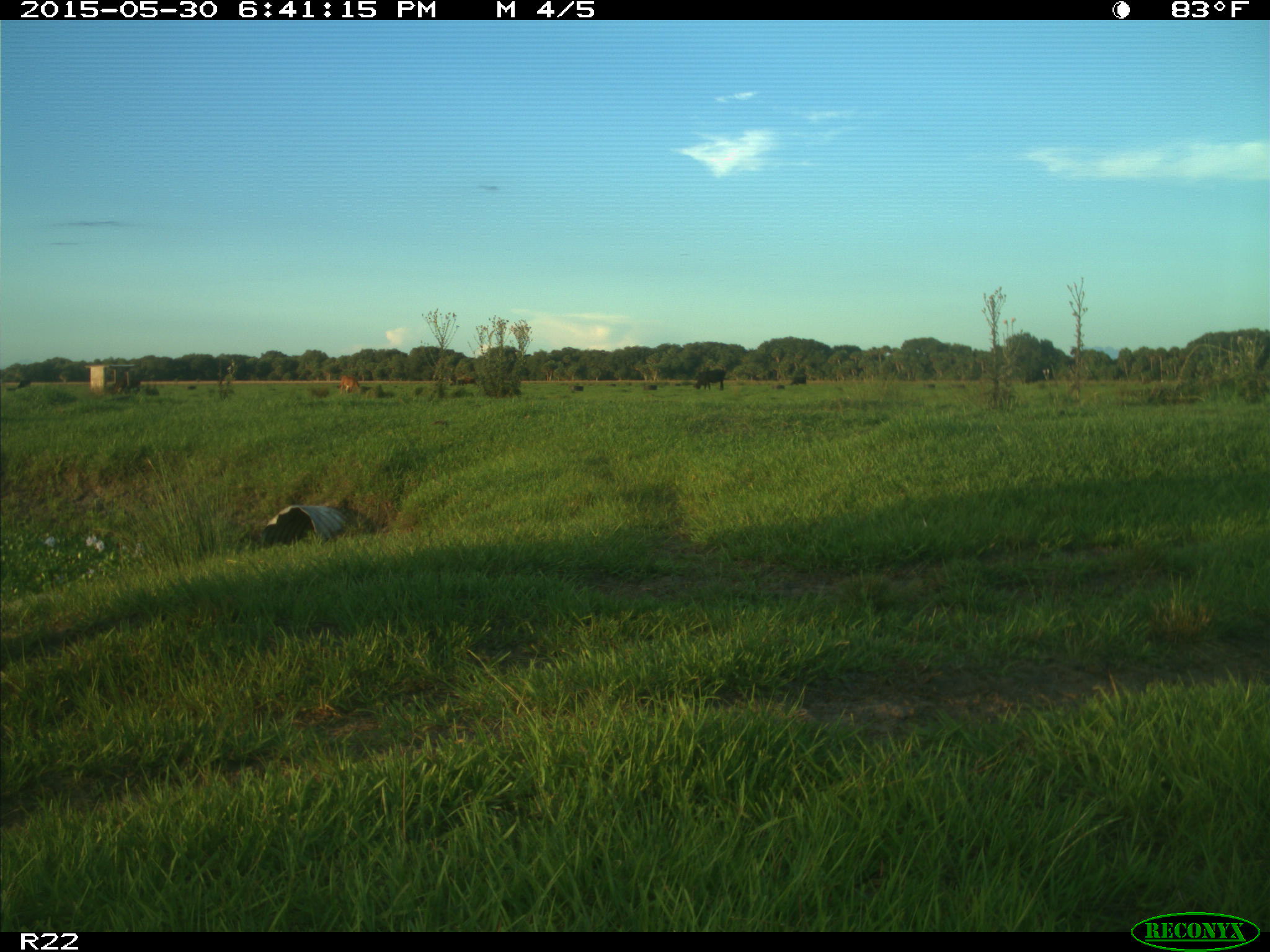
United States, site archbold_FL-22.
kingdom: Animalia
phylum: Chordata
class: Mammalia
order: Artiodactyla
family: Bovidae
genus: Bos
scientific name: Bos taurus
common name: domestic cow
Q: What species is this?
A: Bos taurus (domestic cow).